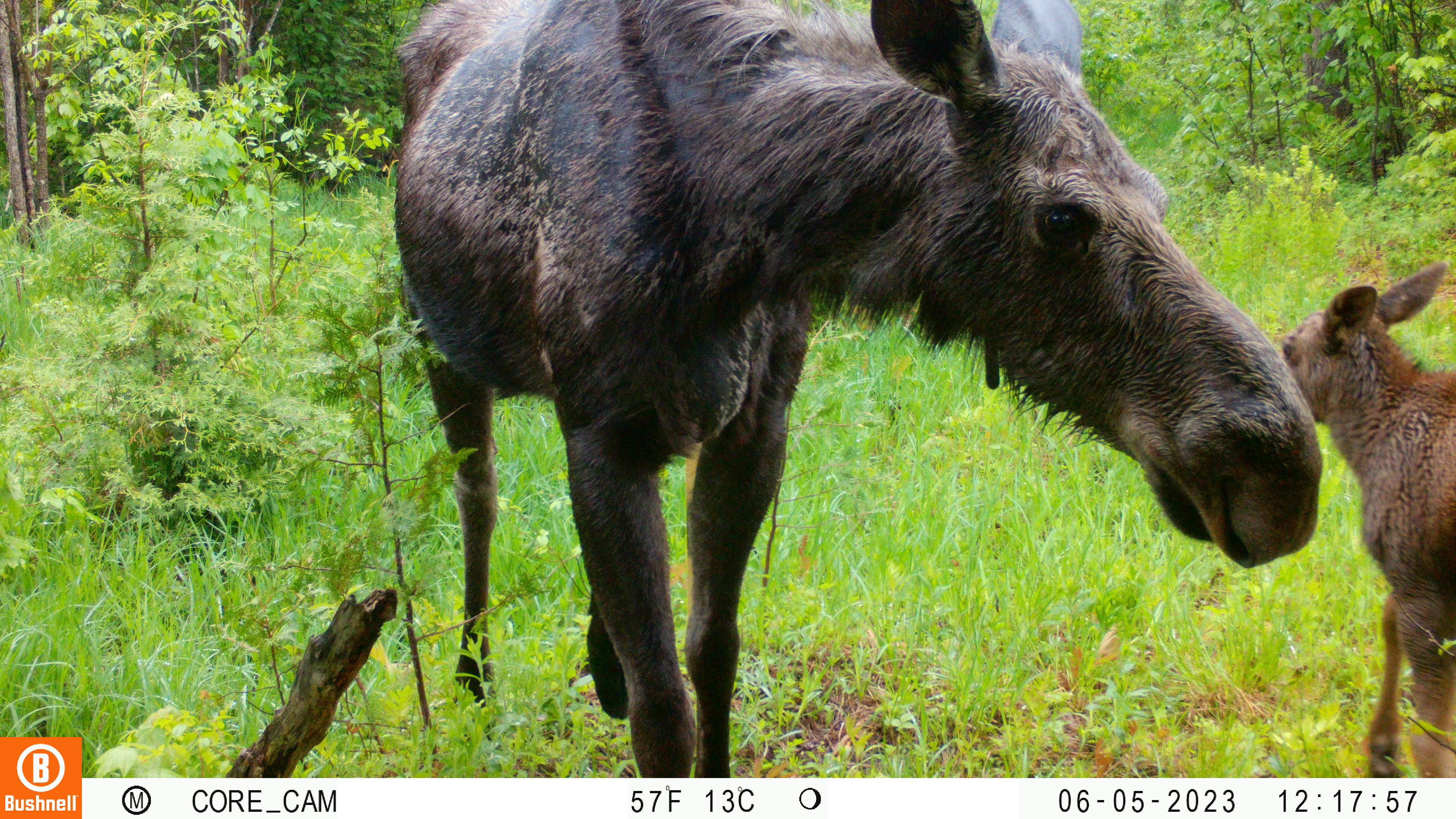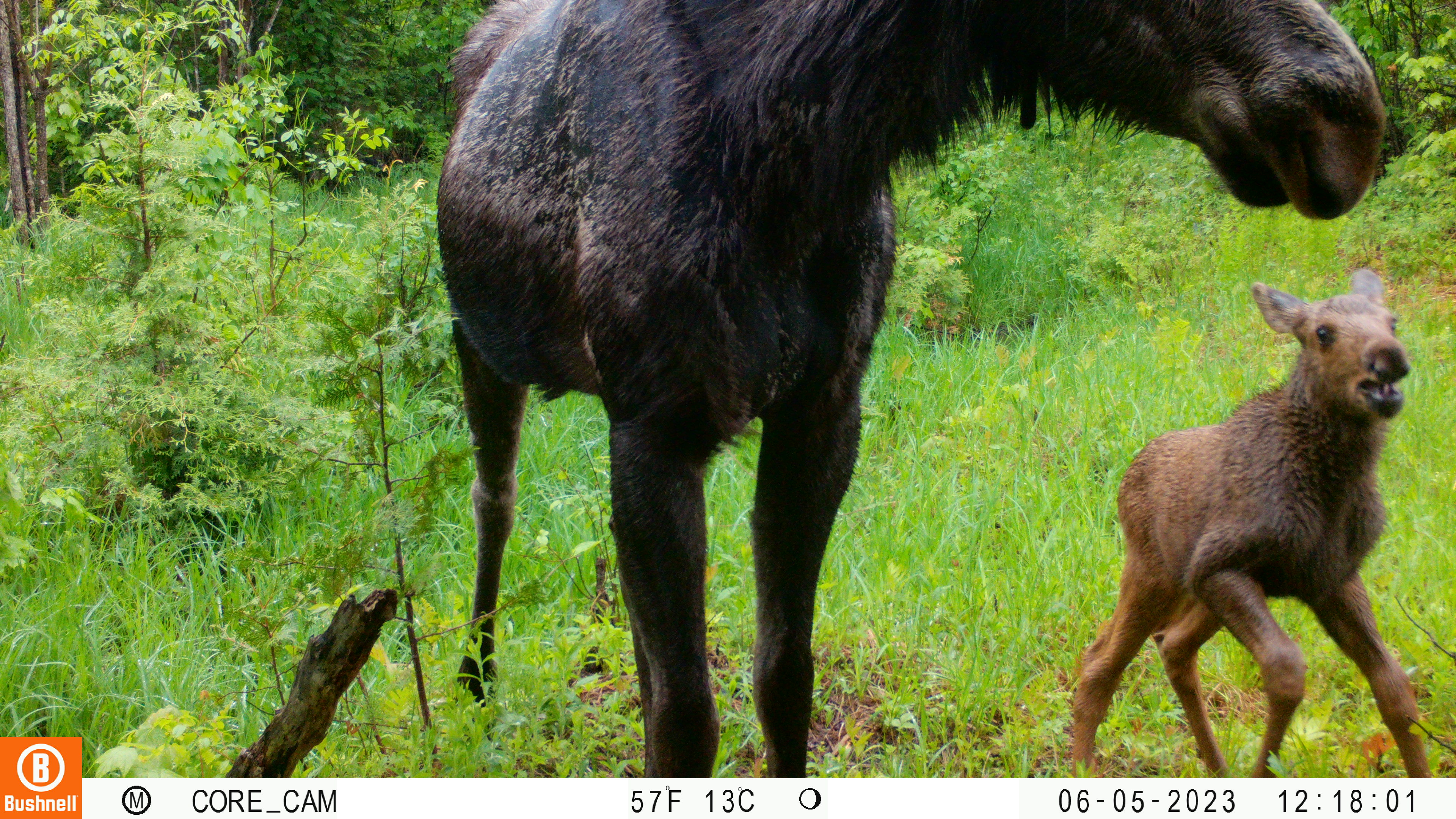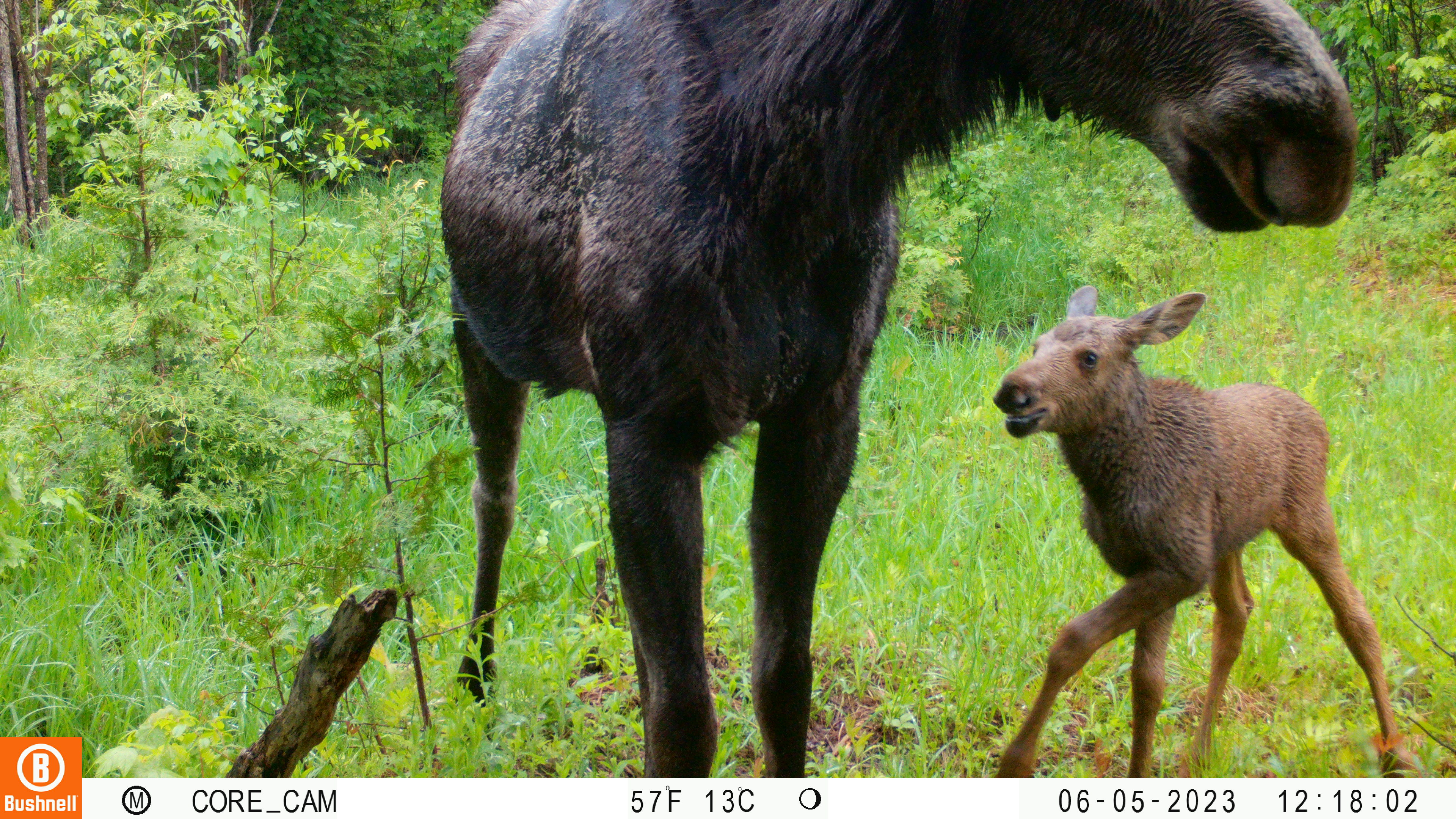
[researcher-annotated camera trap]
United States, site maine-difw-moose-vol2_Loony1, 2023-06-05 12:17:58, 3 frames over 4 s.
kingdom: Animalia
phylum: Chordata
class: Mammalia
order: Artiodactyla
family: Cervidae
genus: Alces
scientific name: Alces alces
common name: moose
Moose (Alces alces).